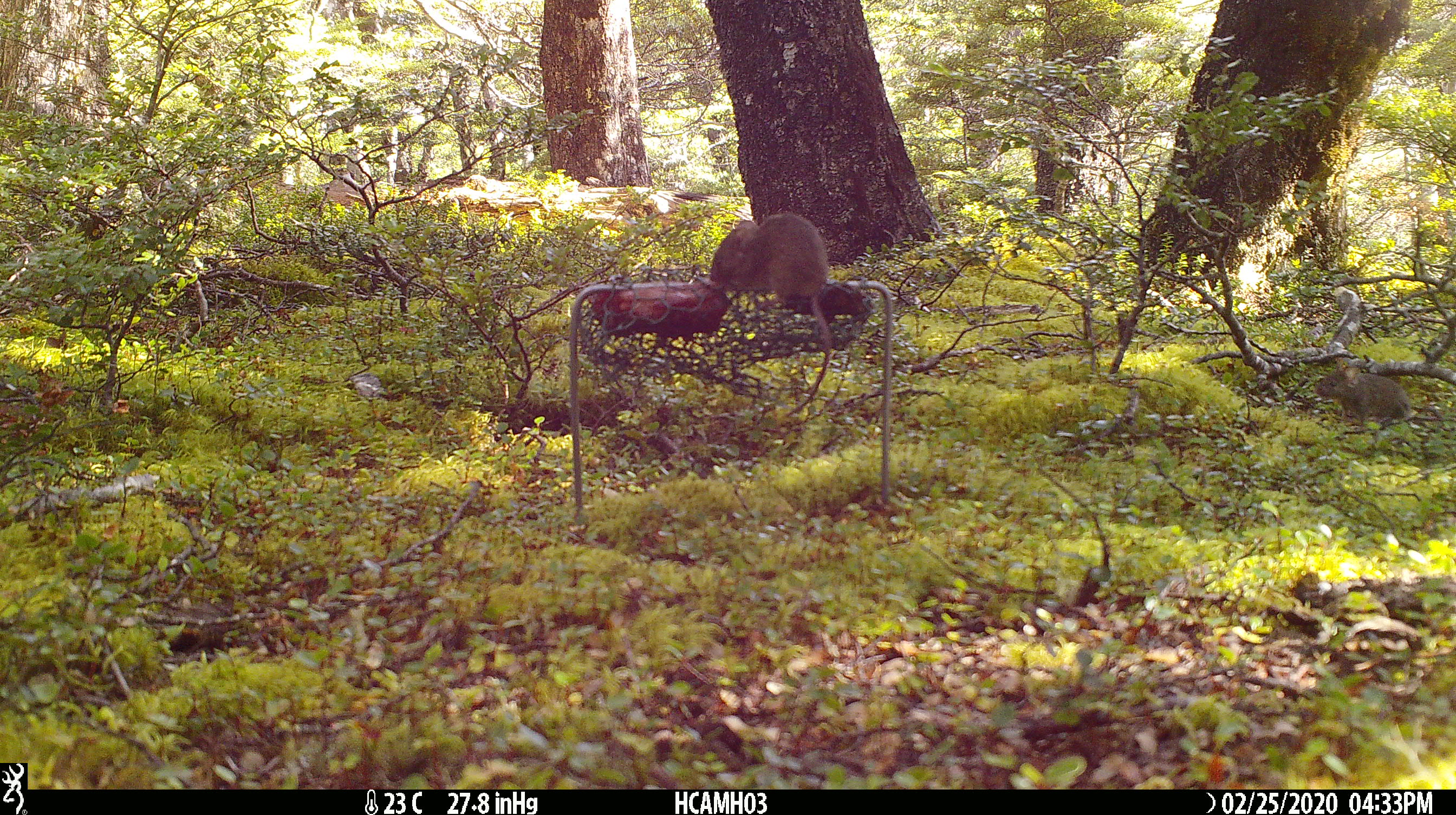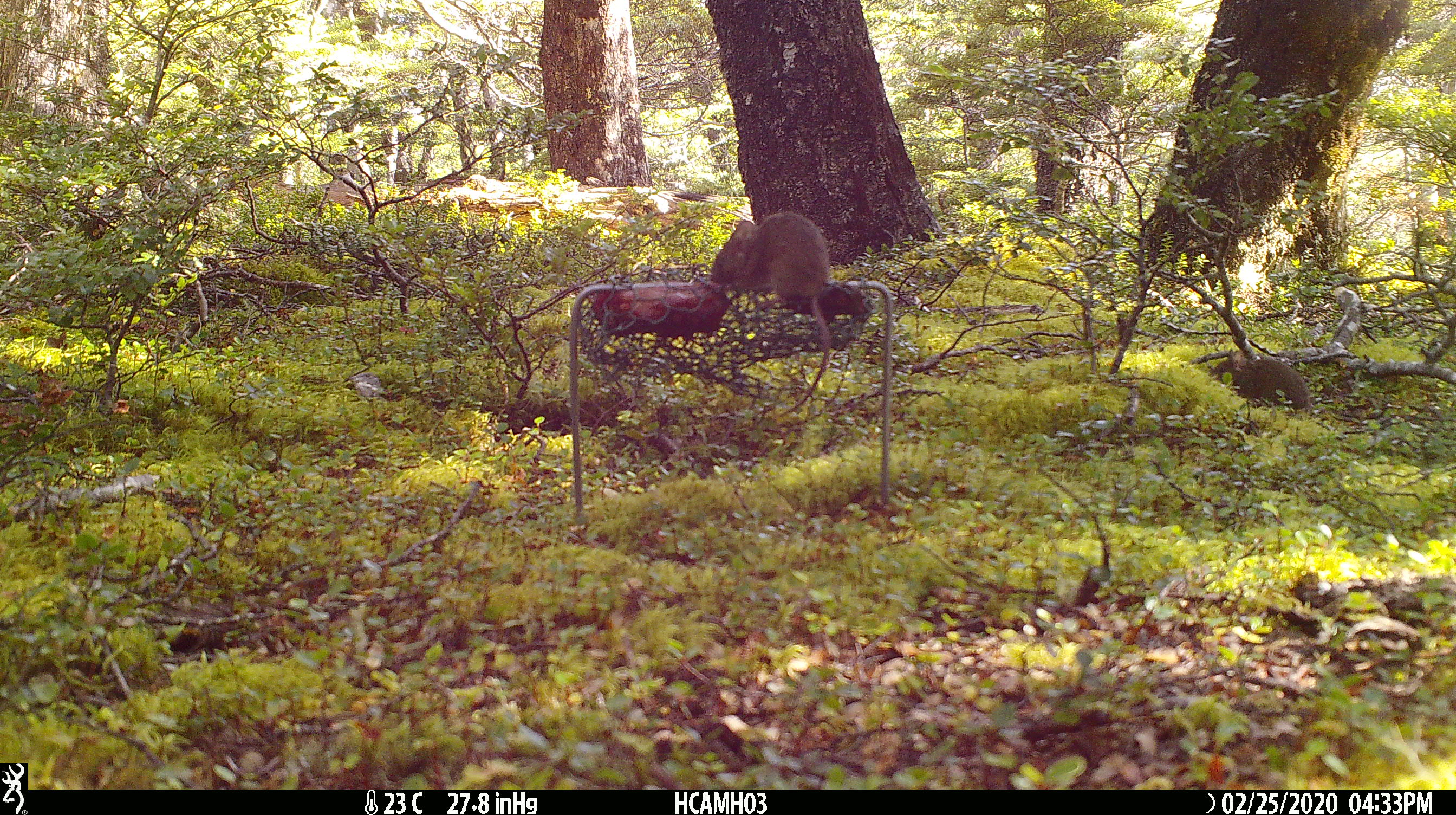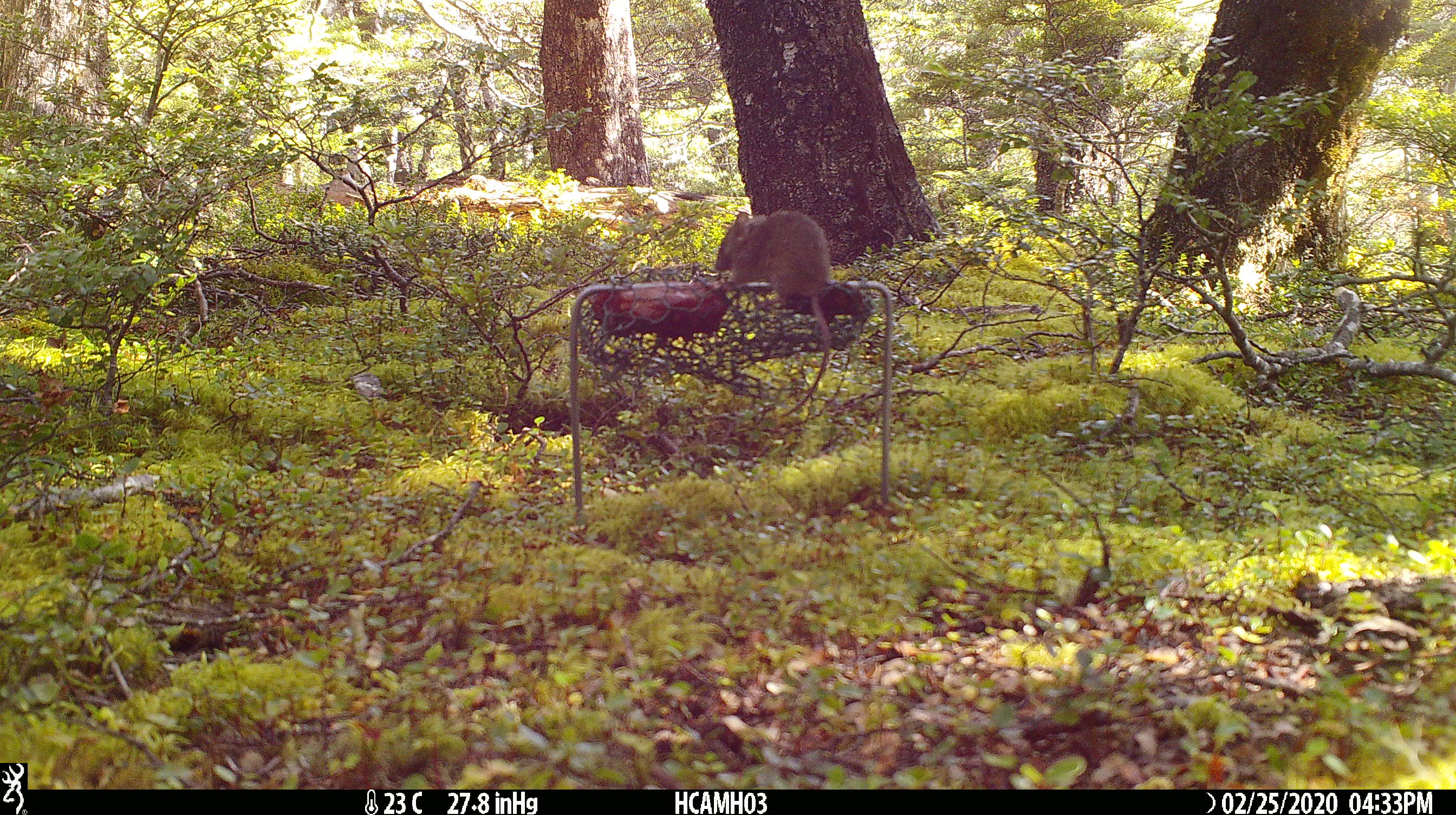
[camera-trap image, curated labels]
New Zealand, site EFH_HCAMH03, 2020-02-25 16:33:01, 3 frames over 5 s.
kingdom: Animalia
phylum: Chordata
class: Mammalia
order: Rodentia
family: Muridae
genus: Mus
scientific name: Mus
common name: mouse